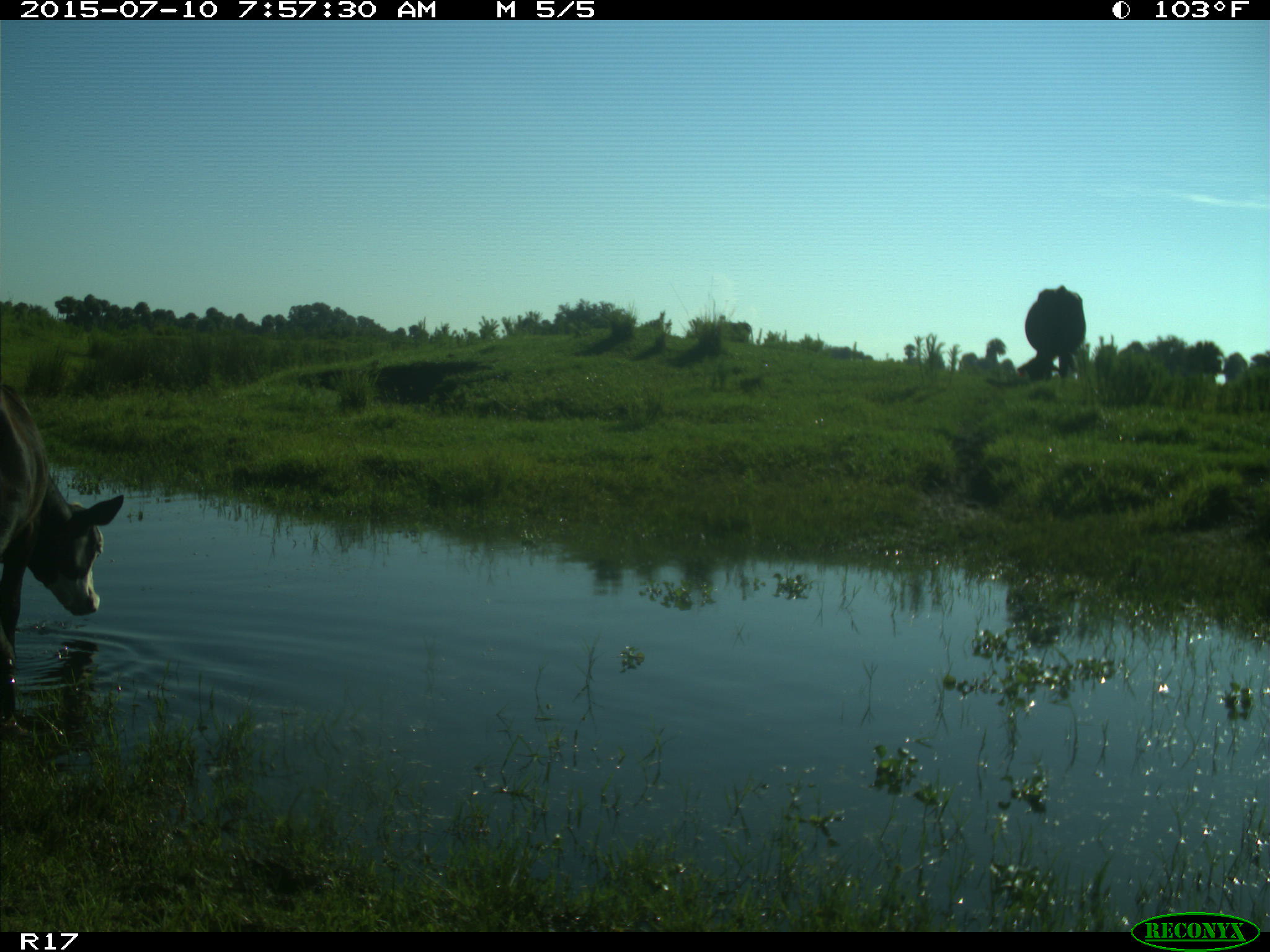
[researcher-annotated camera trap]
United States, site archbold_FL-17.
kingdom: Animalia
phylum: Chordata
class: Mammalia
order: Artiodactyla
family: Bovidae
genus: Bos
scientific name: Bos taurus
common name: domestic cow